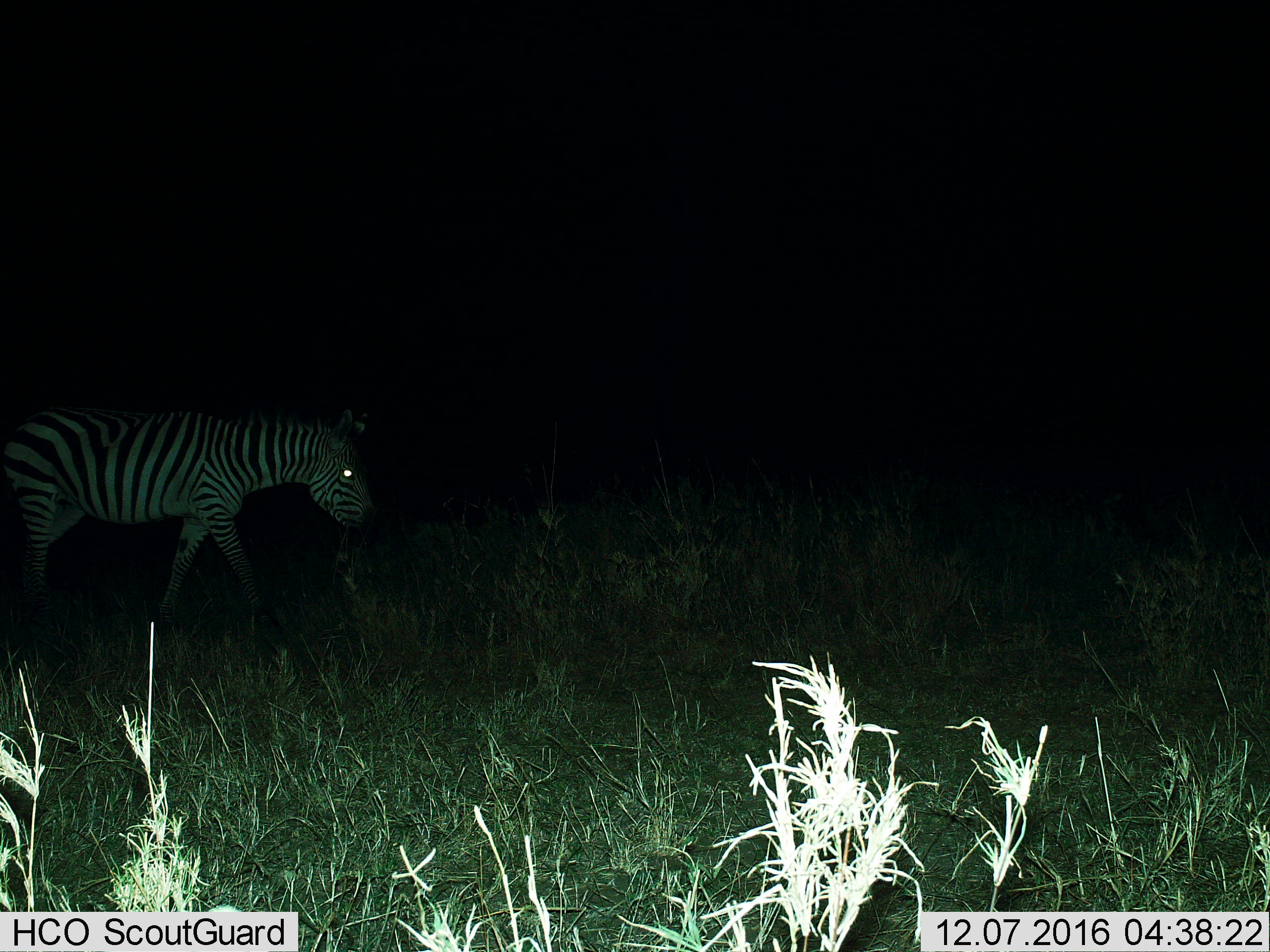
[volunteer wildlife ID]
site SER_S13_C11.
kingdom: Animalia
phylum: Chordata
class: Mammalia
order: Perissodactyla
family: Equidae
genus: Equus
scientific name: Equus quagga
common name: plains zebra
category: zebraplains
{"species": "zebraplains (plains zebra) (Equus quagga)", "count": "1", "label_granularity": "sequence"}